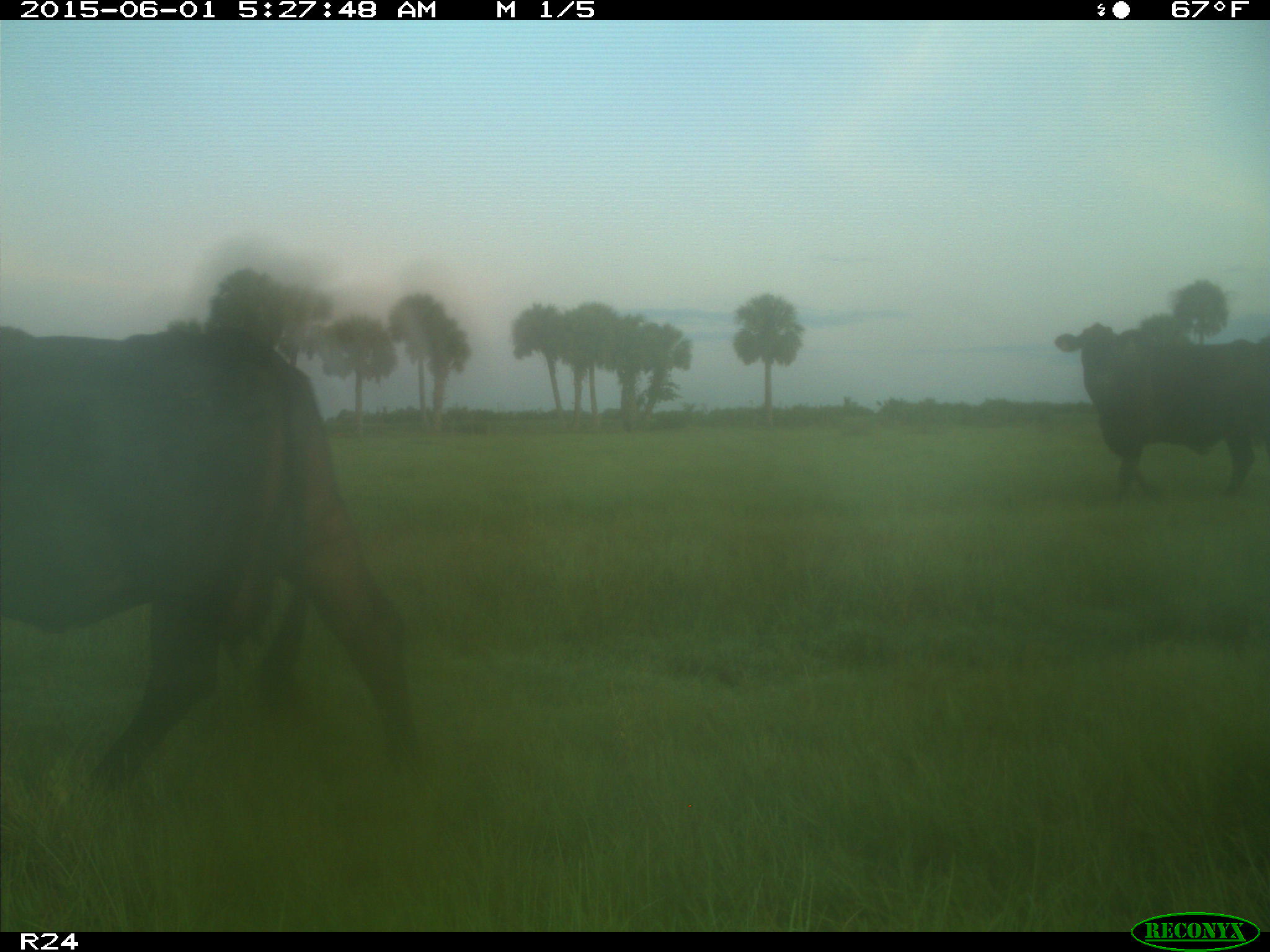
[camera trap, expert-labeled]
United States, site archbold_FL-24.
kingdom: Animalia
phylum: Chordata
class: Mammalia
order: Artiodactyla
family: Bovidae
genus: Bos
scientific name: Bos taurus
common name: domestic cow